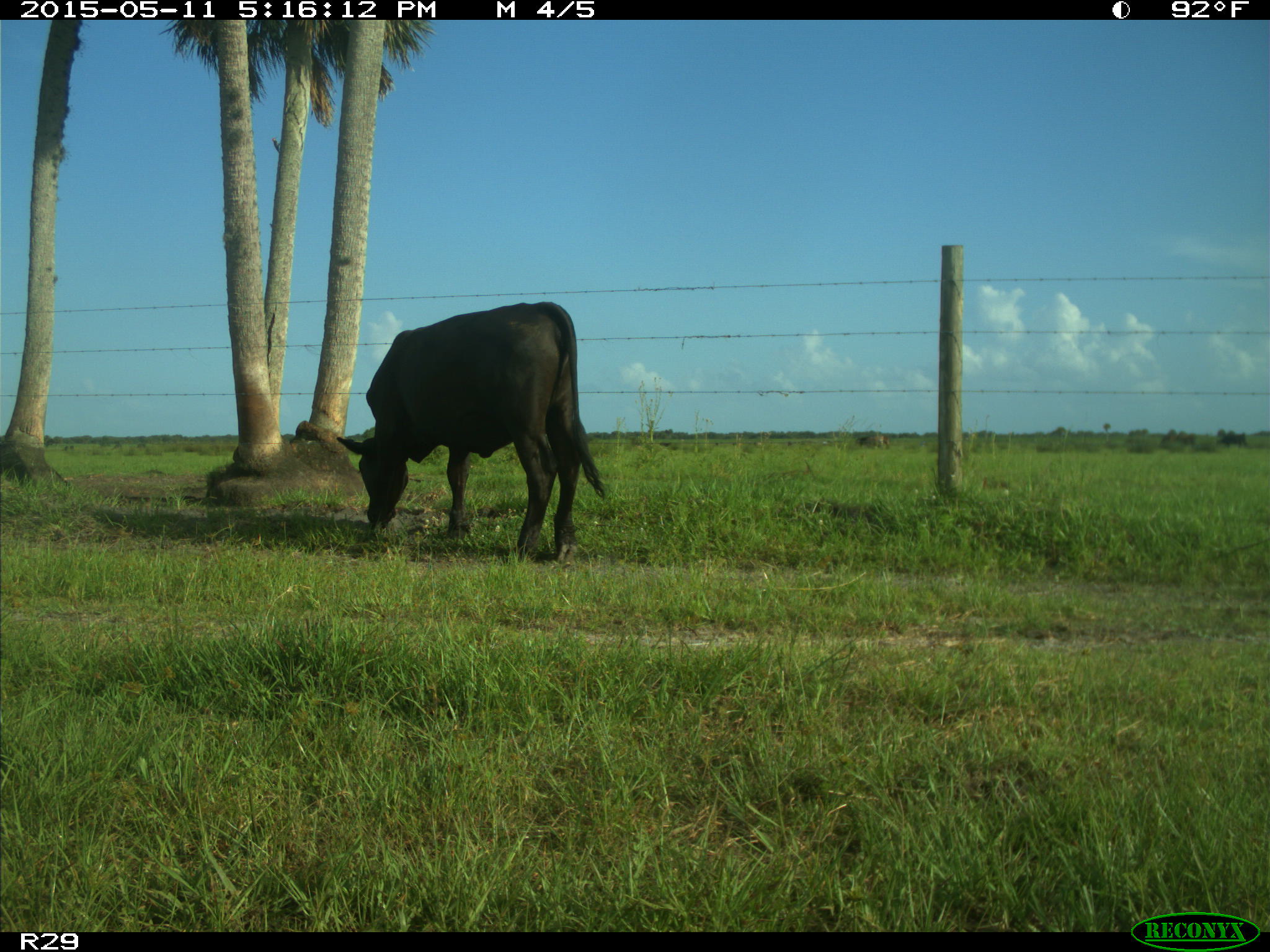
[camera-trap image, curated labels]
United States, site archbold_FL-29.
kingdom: Animalia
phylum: Chordata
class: Mammalia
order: Artiodactyla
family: Bovidae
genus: Bos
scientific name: Bos taurus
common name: domestic cow